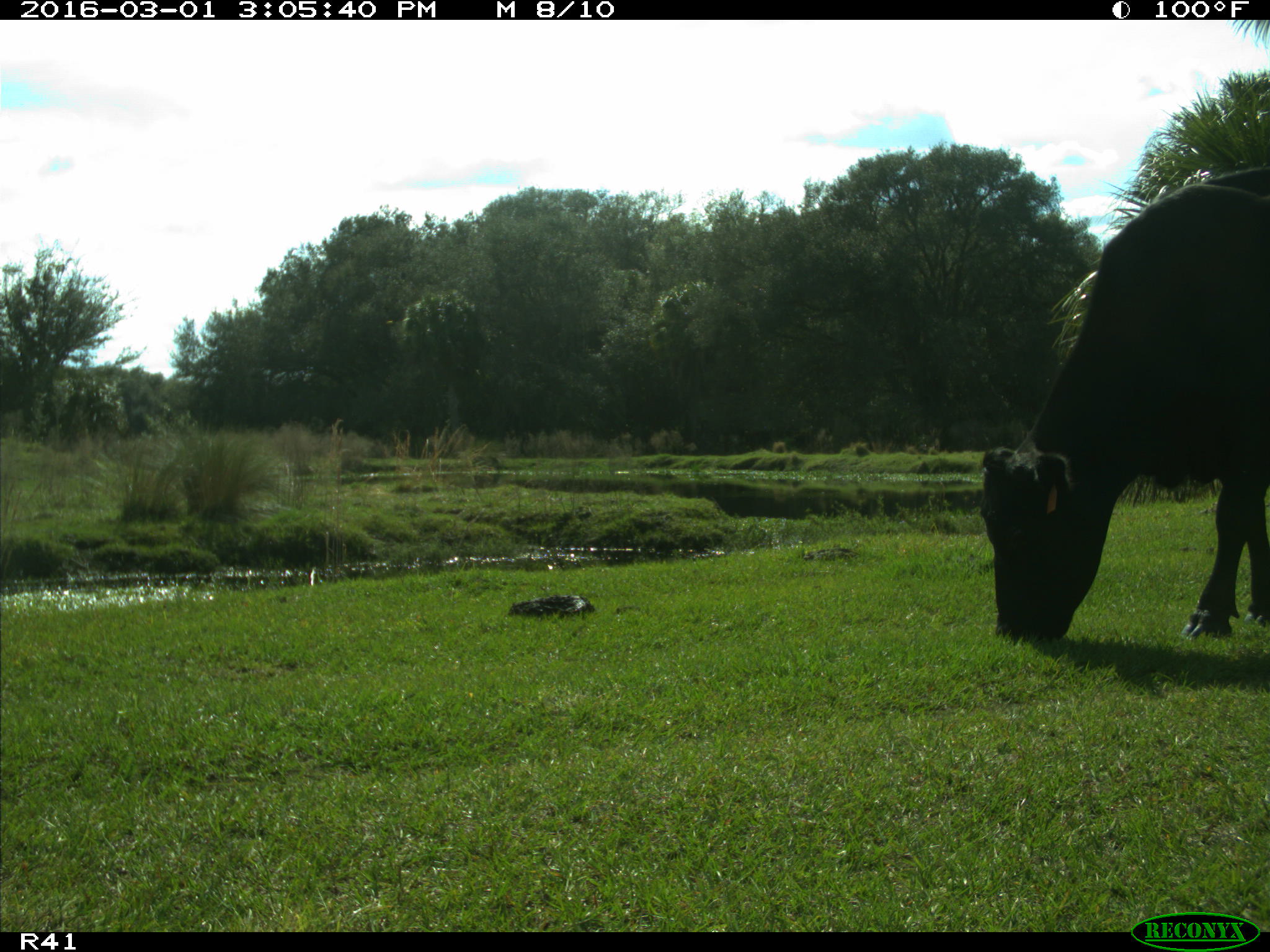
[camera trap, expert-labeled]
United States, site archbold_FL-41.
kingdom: Animalia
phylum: Chordata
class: Mammalia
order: Artiodactyla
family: Bovidae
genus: Bos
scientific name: Bos taurus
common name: domestic cow